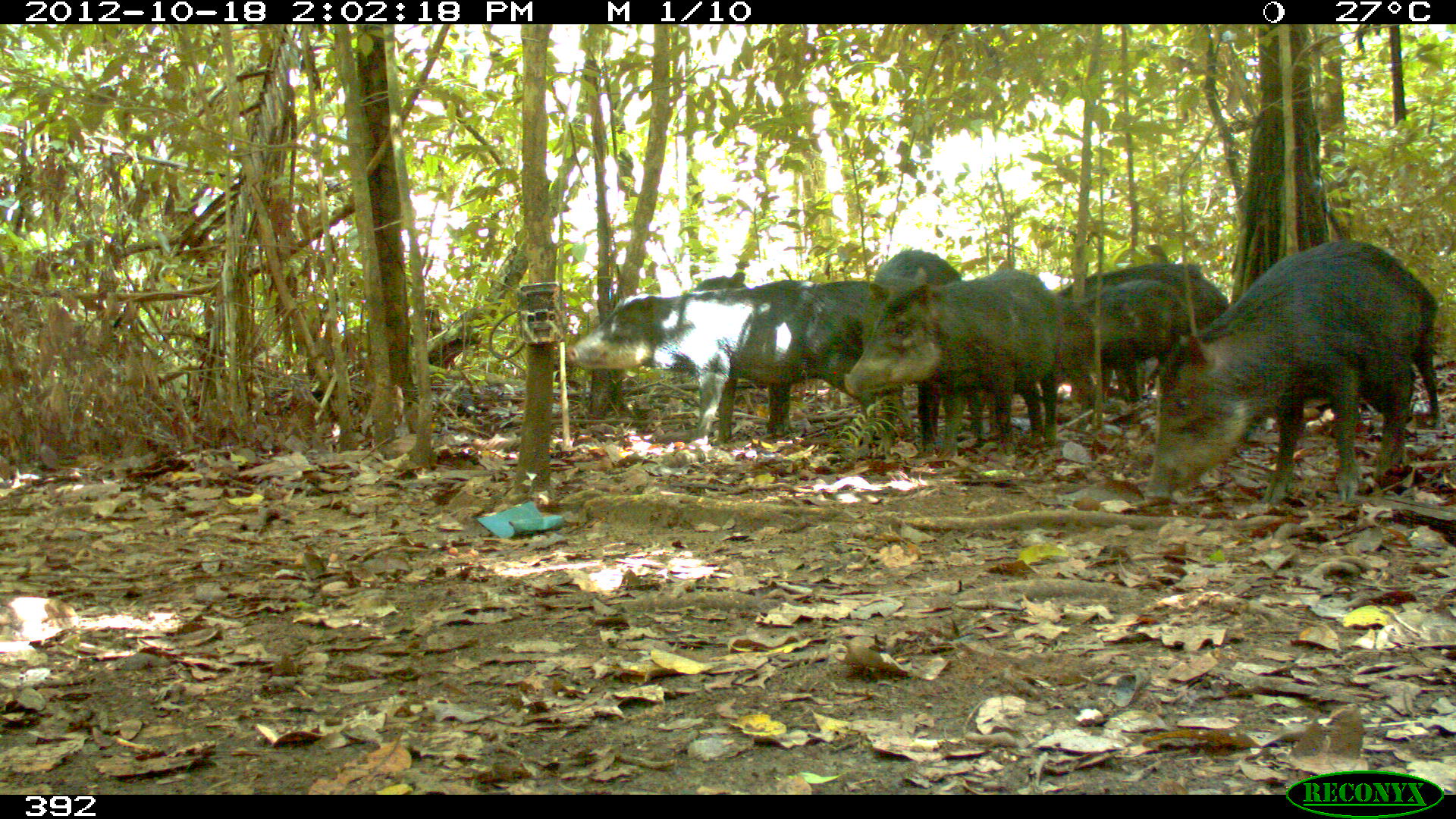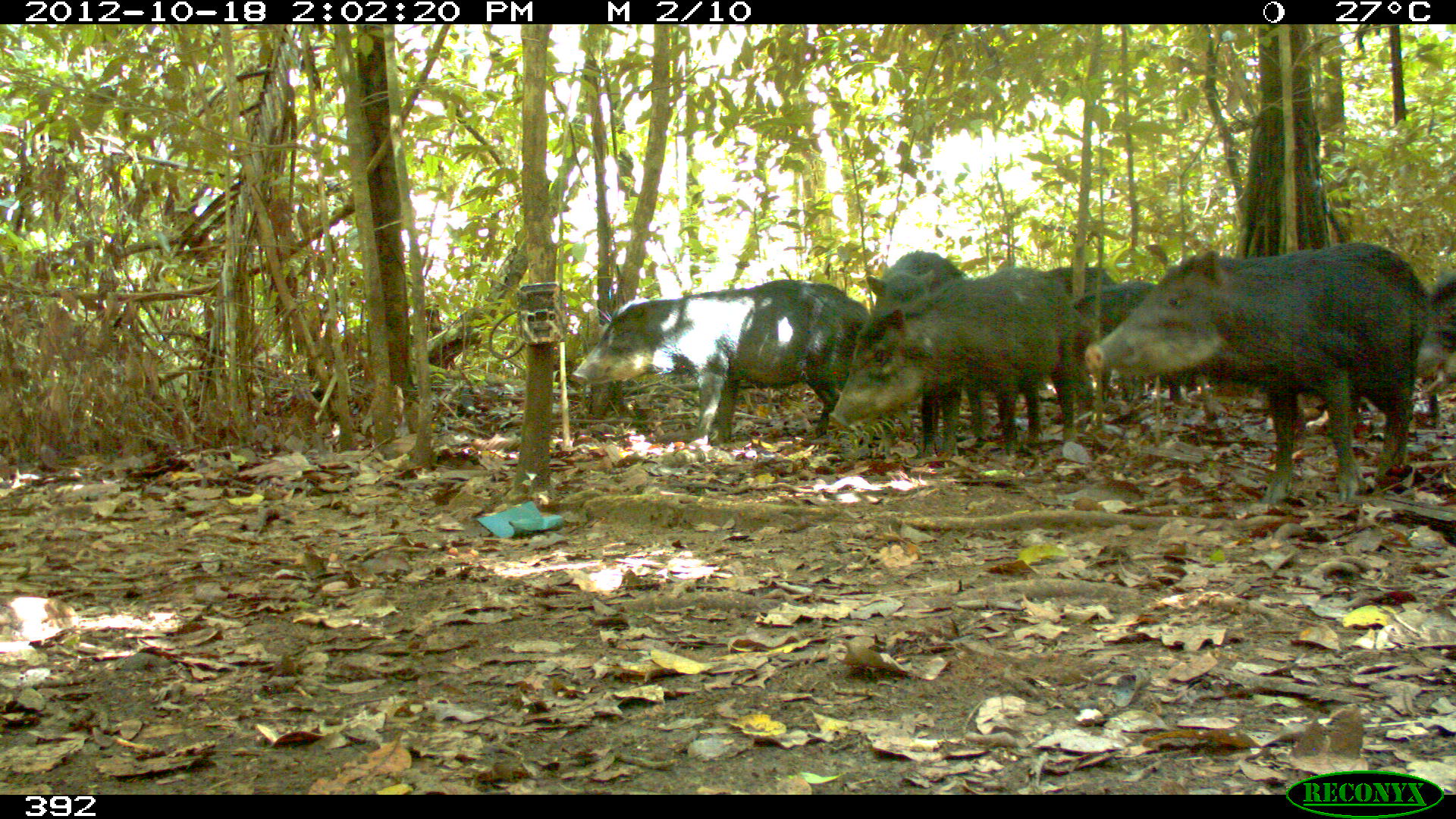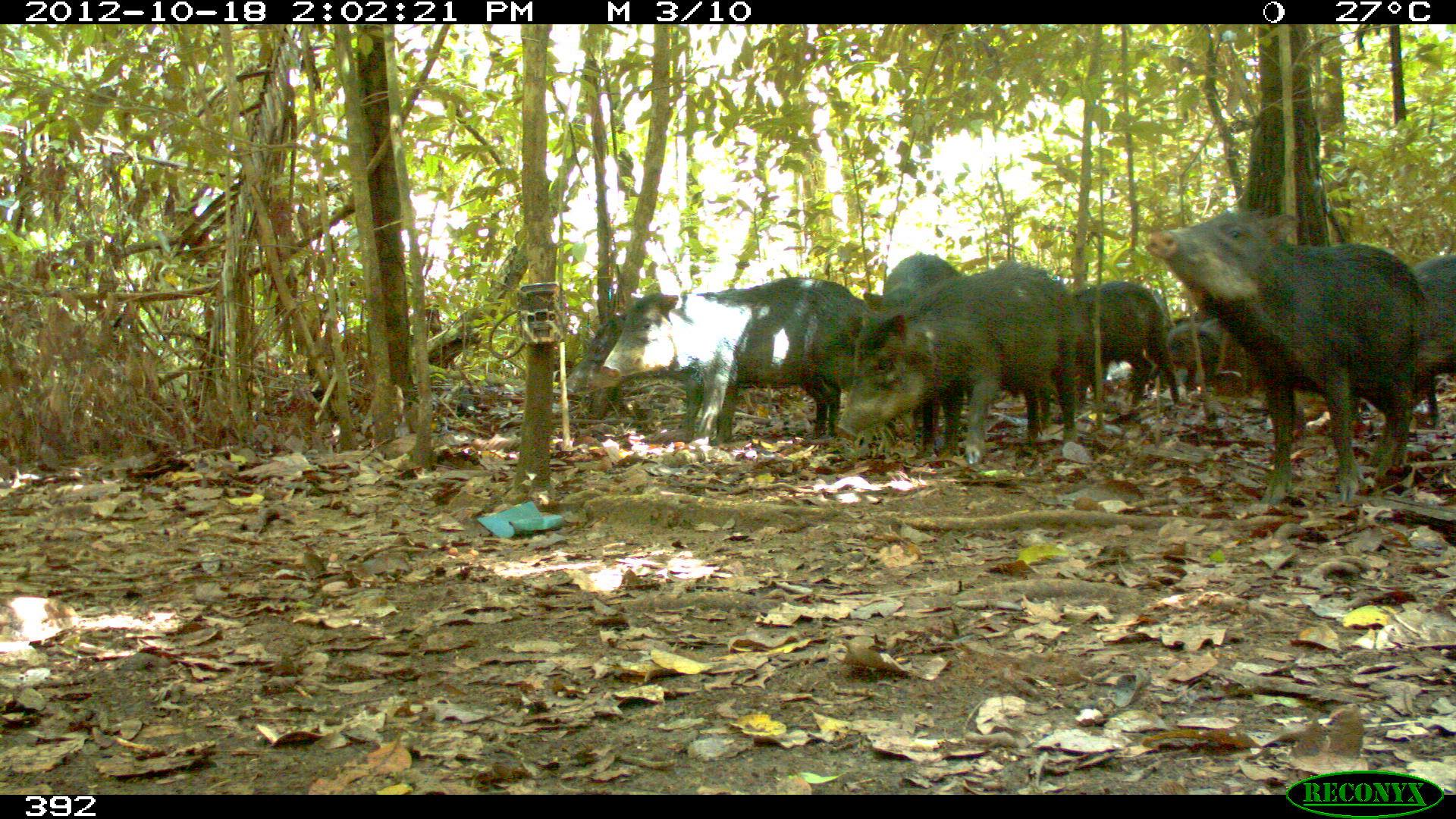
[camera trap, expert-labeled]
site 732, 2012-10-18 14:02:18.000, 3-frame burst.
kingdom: Animalia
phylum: Chordata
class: Mammalia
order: Artiodactyla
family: Tayassuidae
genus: Tayassu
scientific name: Tayassu pecari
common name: white-lipped peccary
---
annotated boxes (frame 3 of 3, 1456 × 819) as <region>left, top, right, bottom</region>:
tayassu pecari: <region>1135, 205, 1434, 507</region>; <region>836, 253, 1090, 470</region>; <region>595, 274, 874, 448</region>; <region>561, 308, 843, 442</region>; <region>856, 253, 981, 463</region>; <region>1031, 279, 1182, 407</region>; <region>1395, 253, 1456, 406</region>; <region>1156, 317, 1262, 396</region>